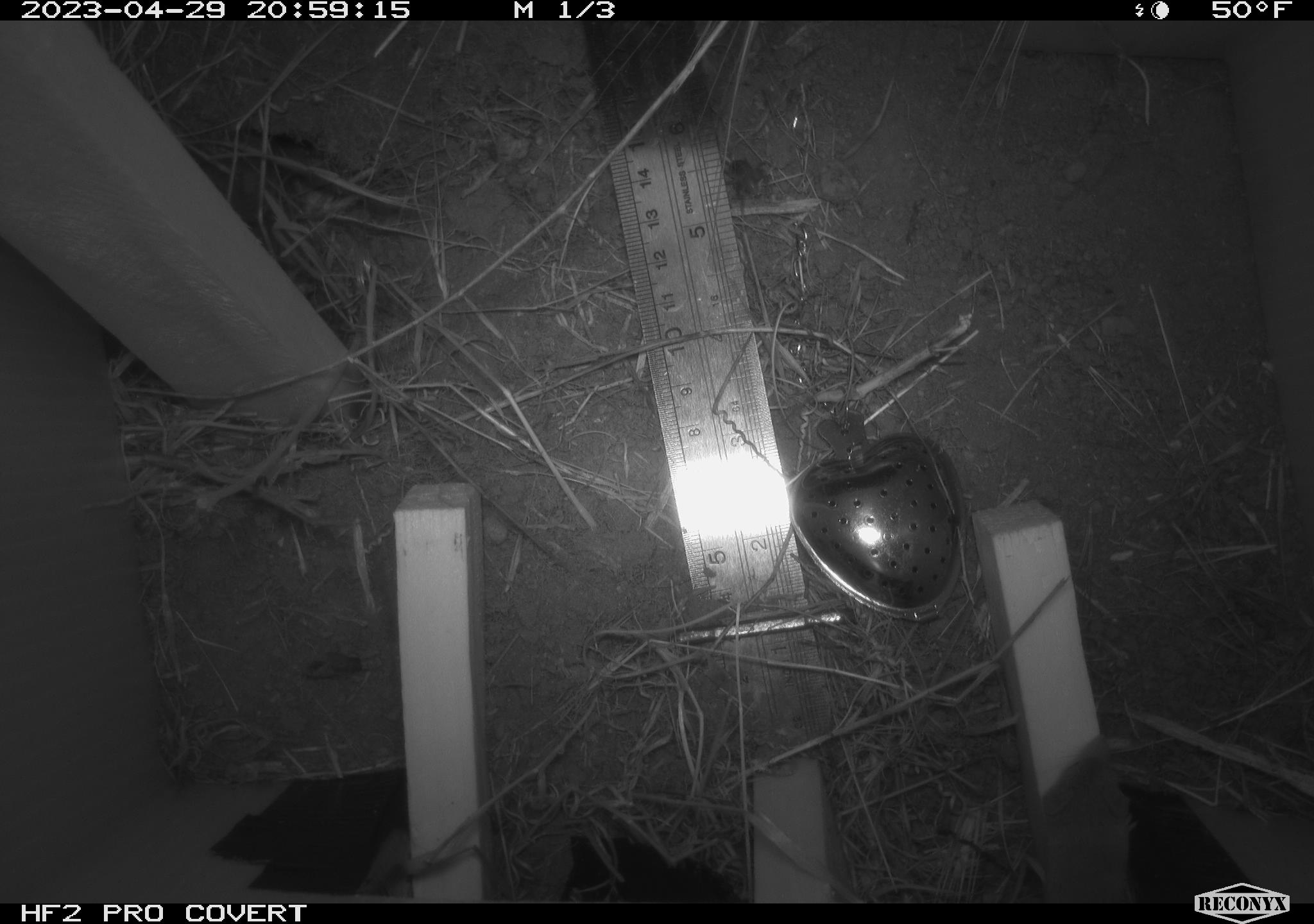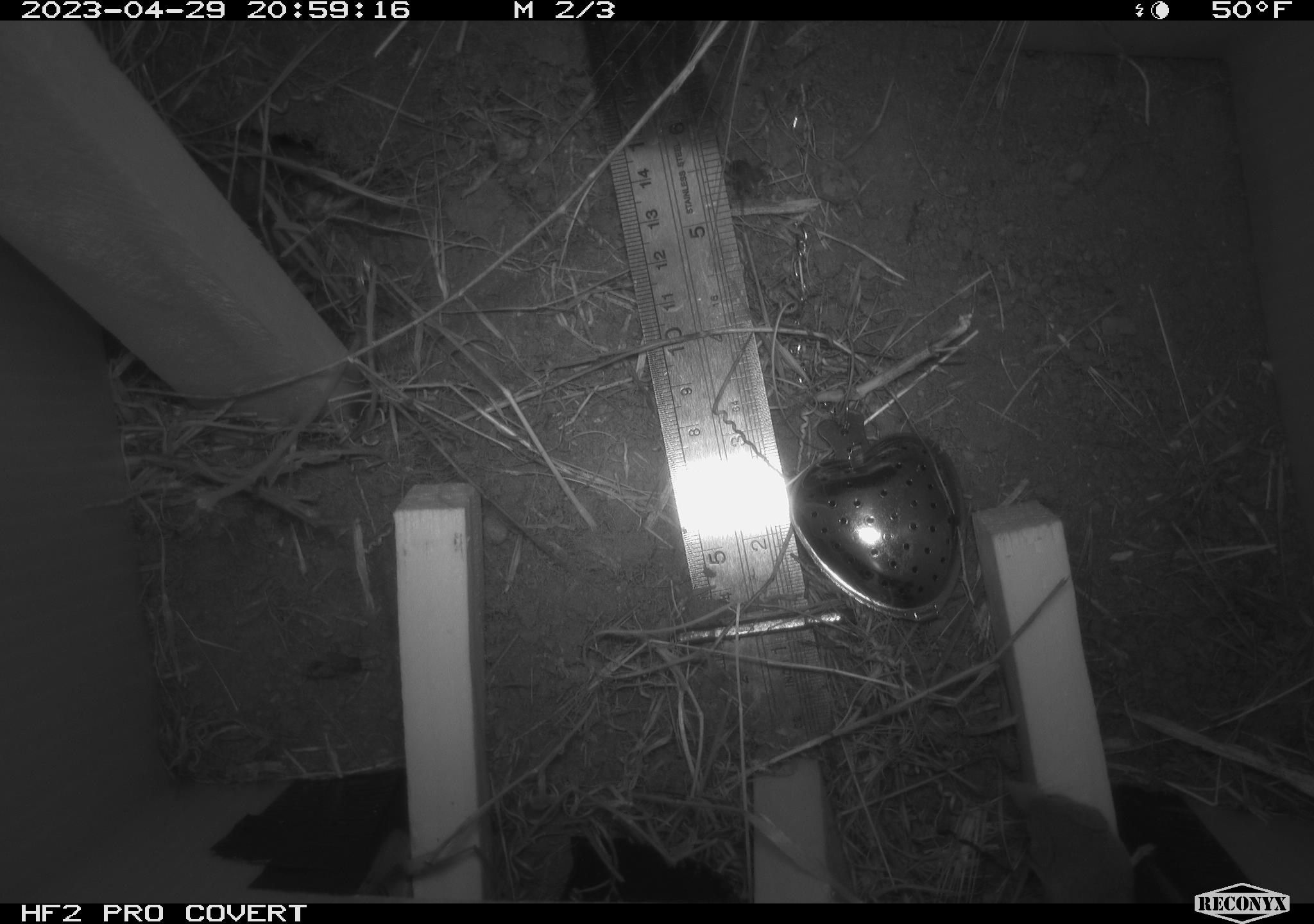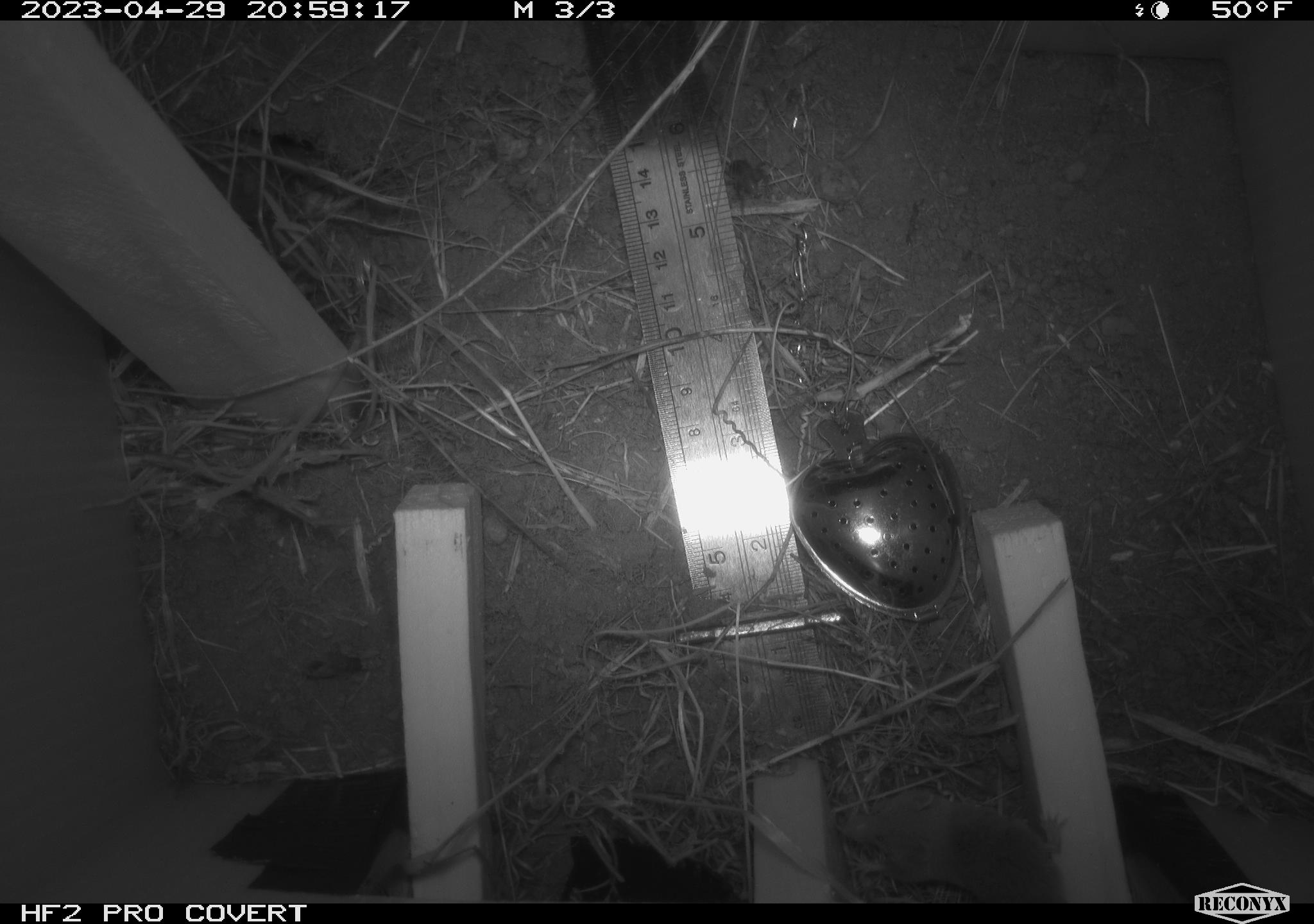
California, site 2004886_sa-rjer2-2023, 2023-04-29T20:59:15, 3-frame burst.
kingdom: Animalia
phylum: Chordata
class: Mammalia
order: Eulipotyphla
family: Soricidae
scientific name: Soricidae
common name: shrews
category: soricidae family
Soricidae family (shrews) (Soricidae).